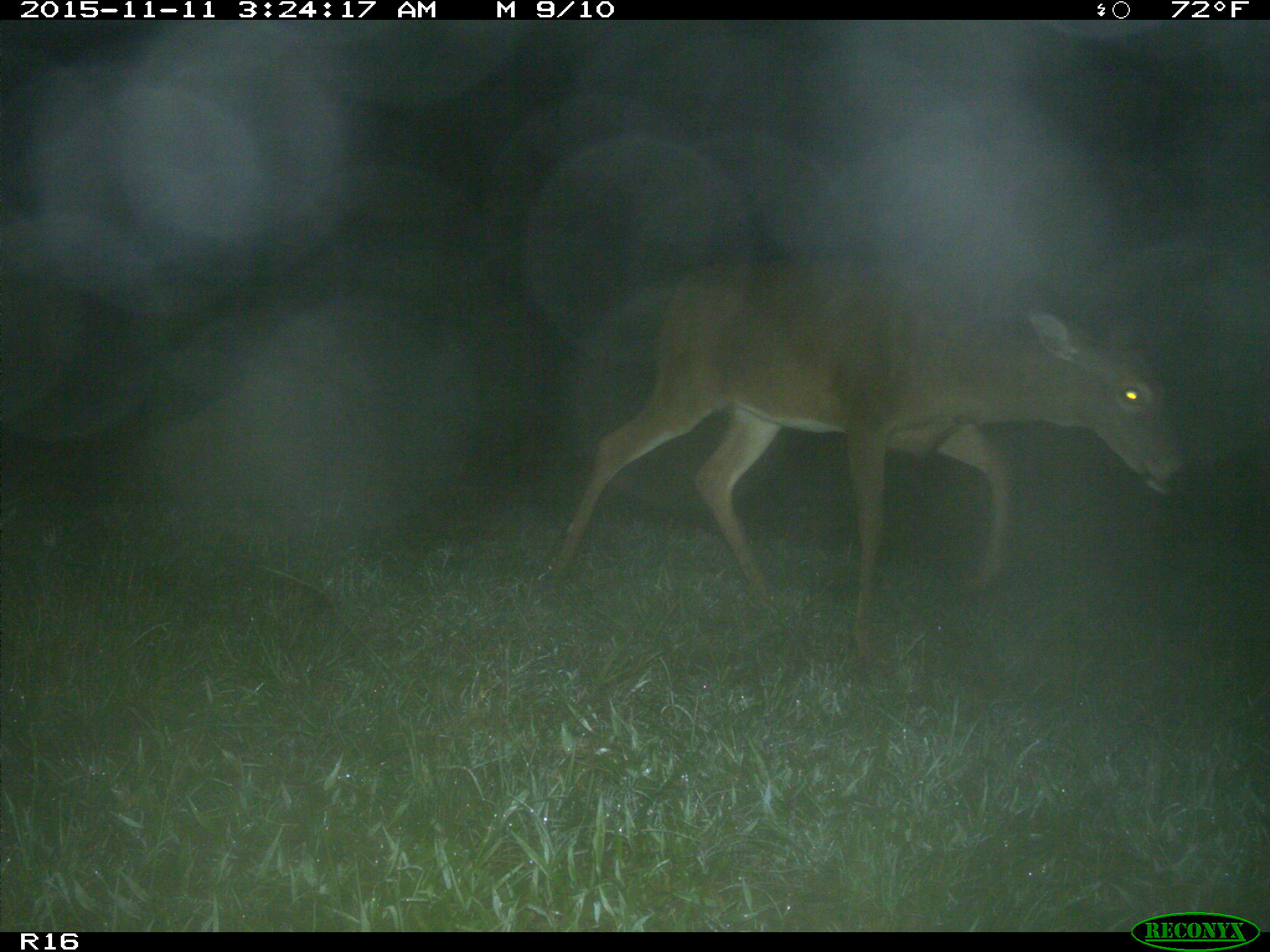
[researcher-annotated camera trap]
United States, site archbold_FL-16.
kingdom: Animalia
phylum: Chordata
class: Mammalia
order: Artiodactyla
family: Cervidae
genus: Odocoileus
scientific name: Odocoileus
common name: deer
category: unidentified deer